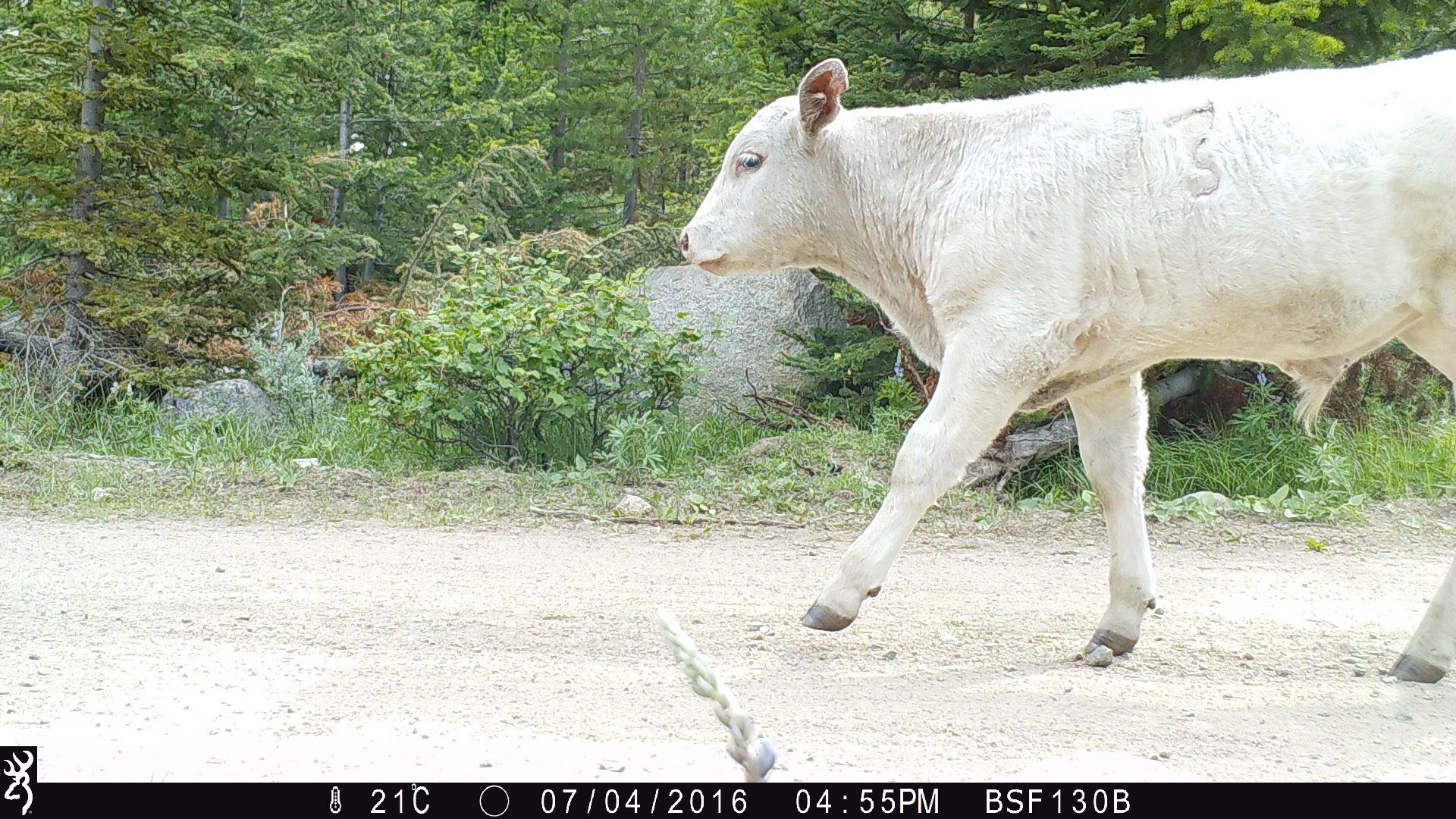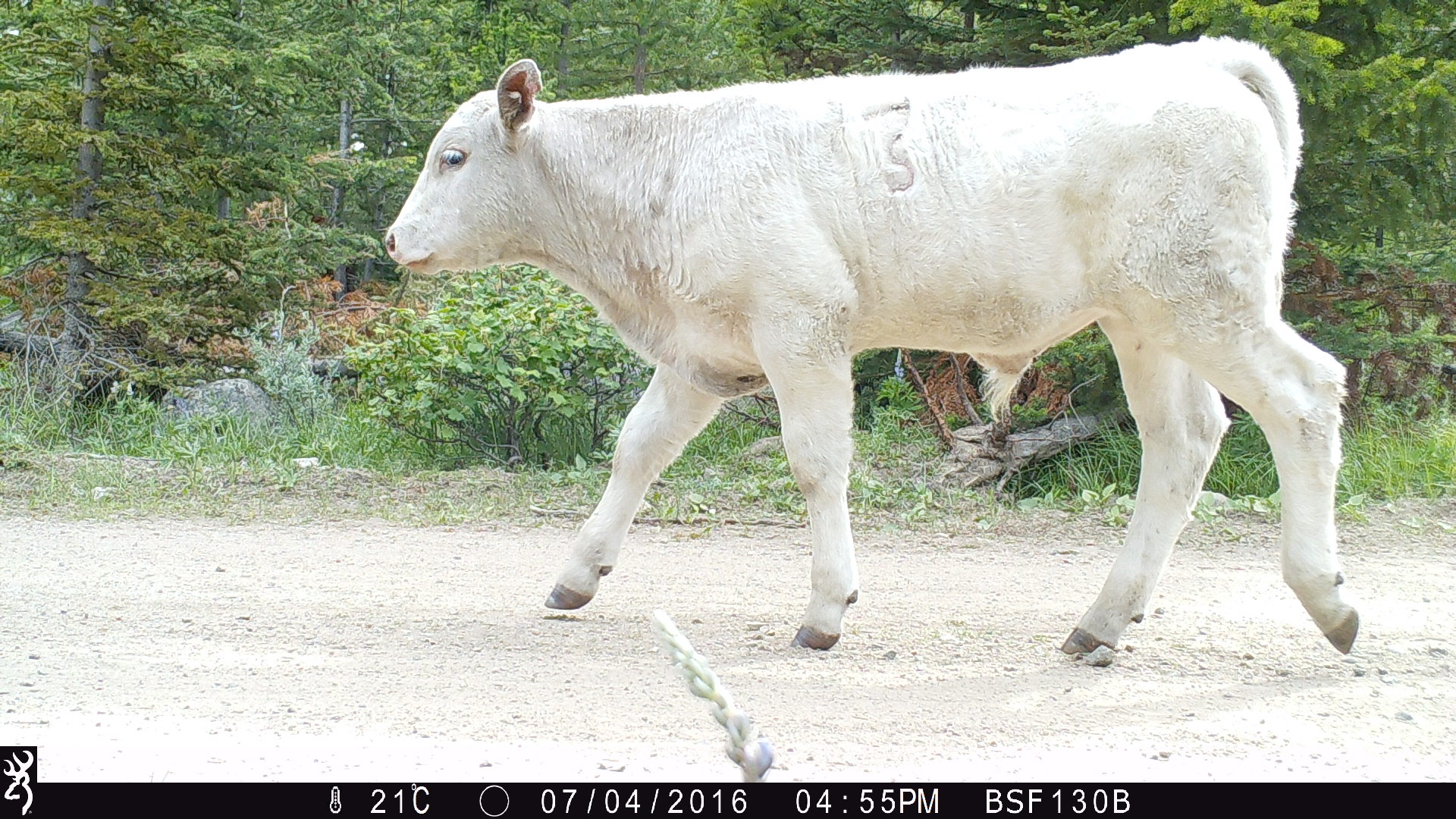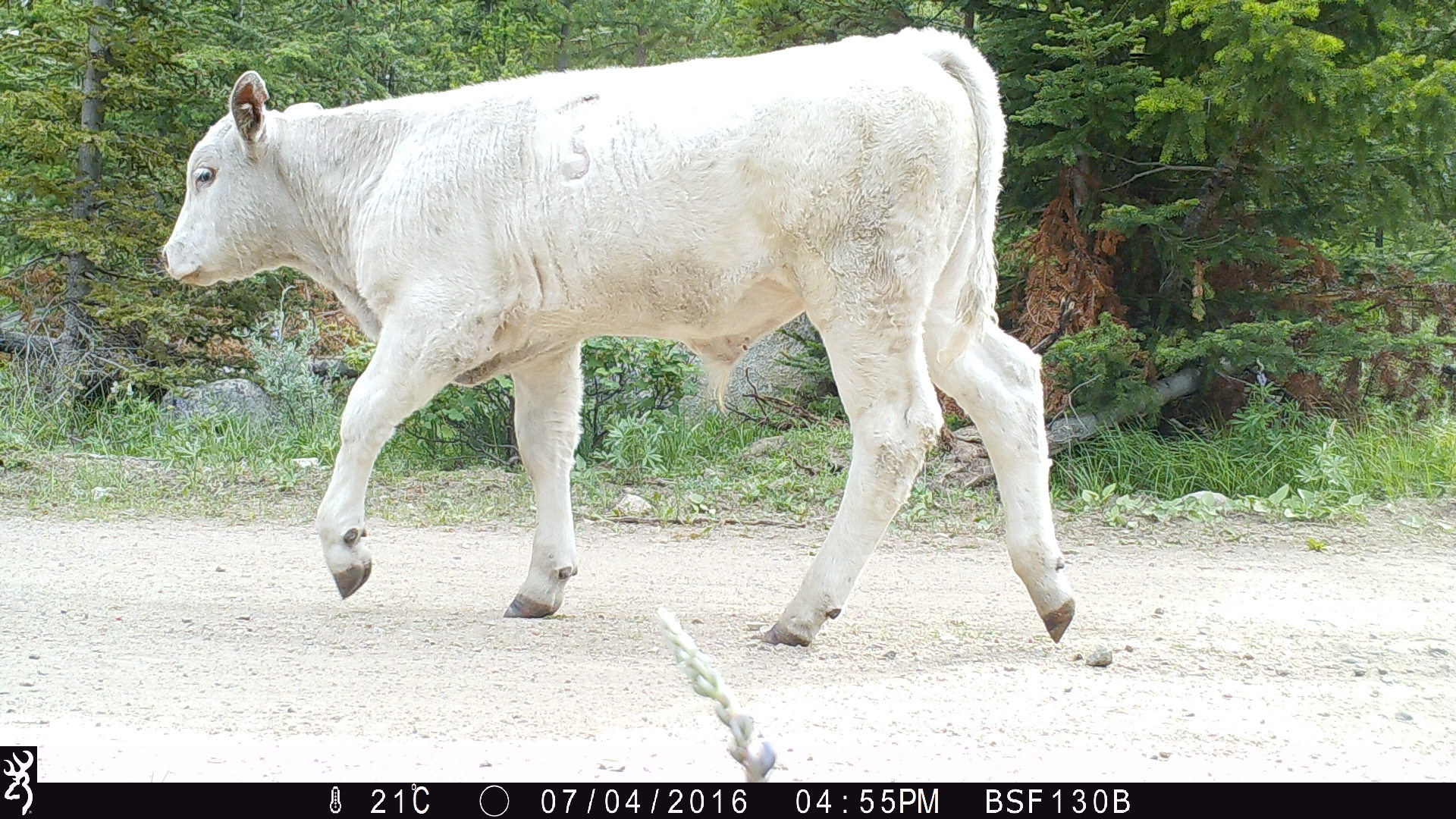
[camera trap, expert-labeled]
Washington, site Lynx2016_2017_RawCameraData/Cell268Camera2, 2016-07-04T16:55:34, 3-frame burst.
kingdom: Animalia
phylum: Chordata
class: Mammalia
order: Artiodactyla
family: Bovidae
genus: Bos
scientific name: Bos taurus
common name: domestic cattle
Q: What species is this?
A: Domestic cattle (Bos taurus).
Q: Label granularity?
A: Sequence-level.